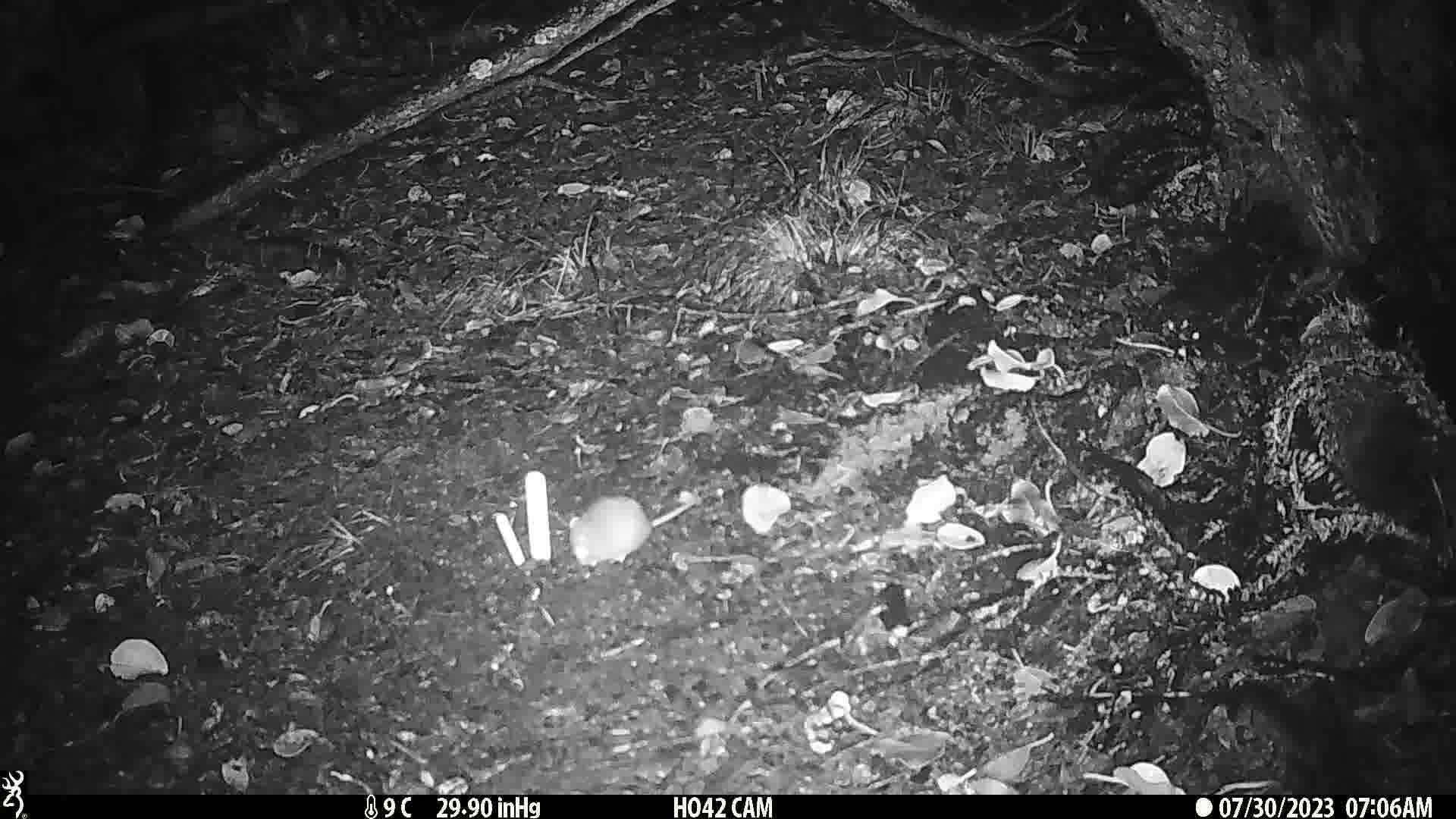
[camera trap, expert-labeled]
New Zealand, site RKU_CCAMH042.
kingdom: Animalia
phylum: Chordata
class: Mammalia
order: Rodentia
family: Muridae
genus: Rattus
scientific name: Rattus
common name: rat